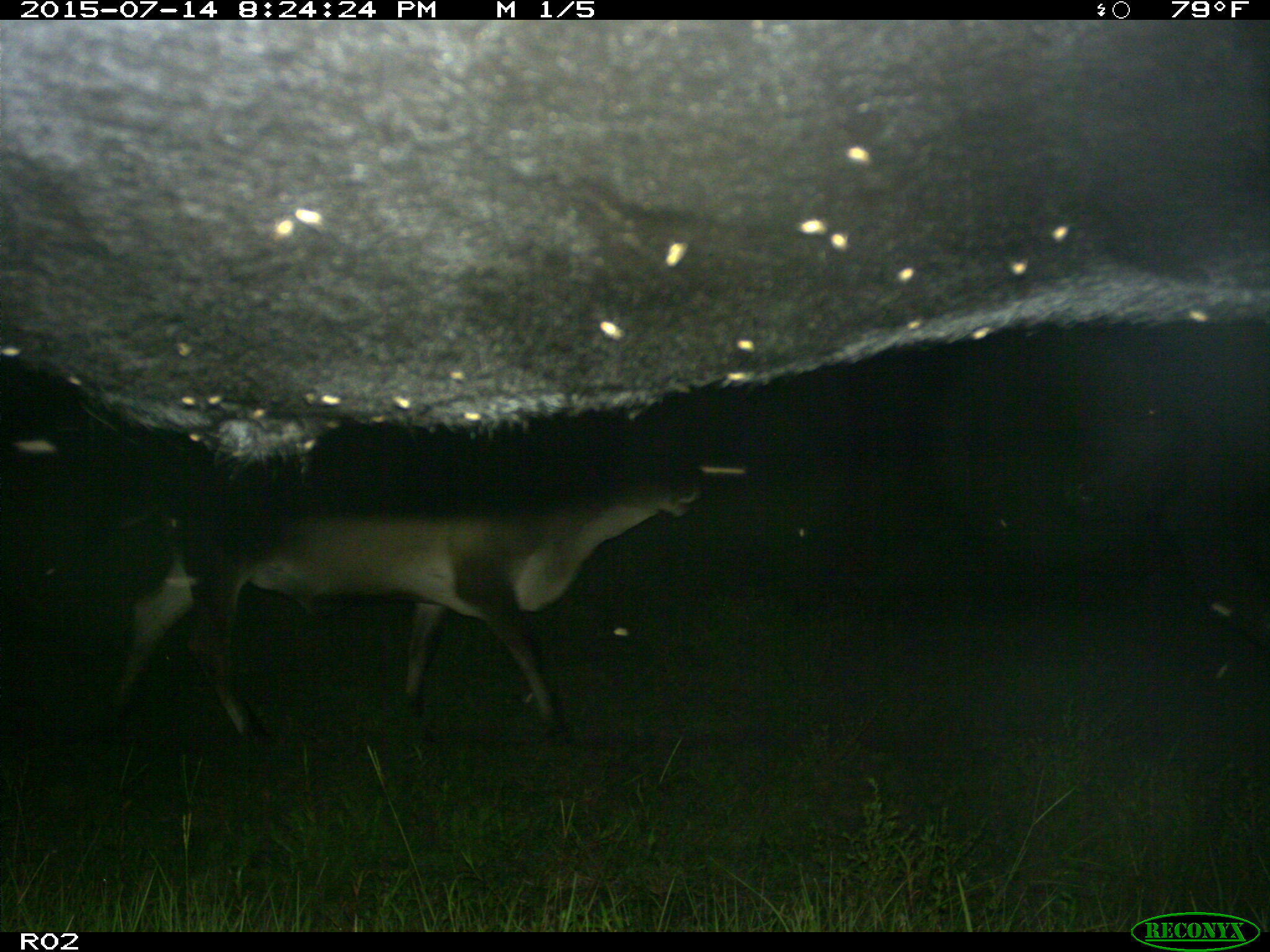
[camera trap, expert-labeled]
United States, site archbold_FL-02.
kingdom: Animalia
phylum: Chordata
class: Mammalia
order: Artiodactyla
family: Bovidae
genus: Bos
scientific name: Bos taurus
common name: domestic cow